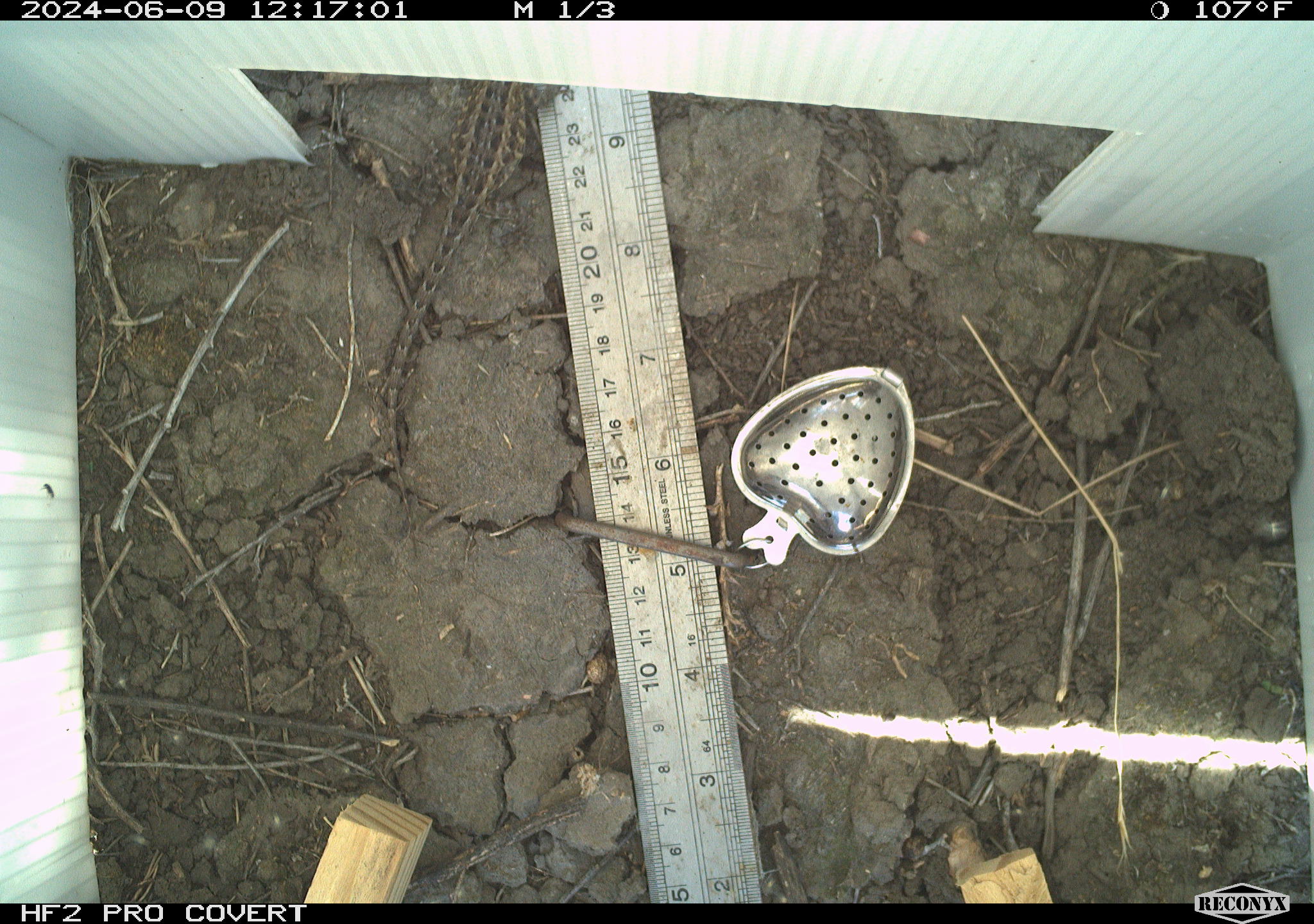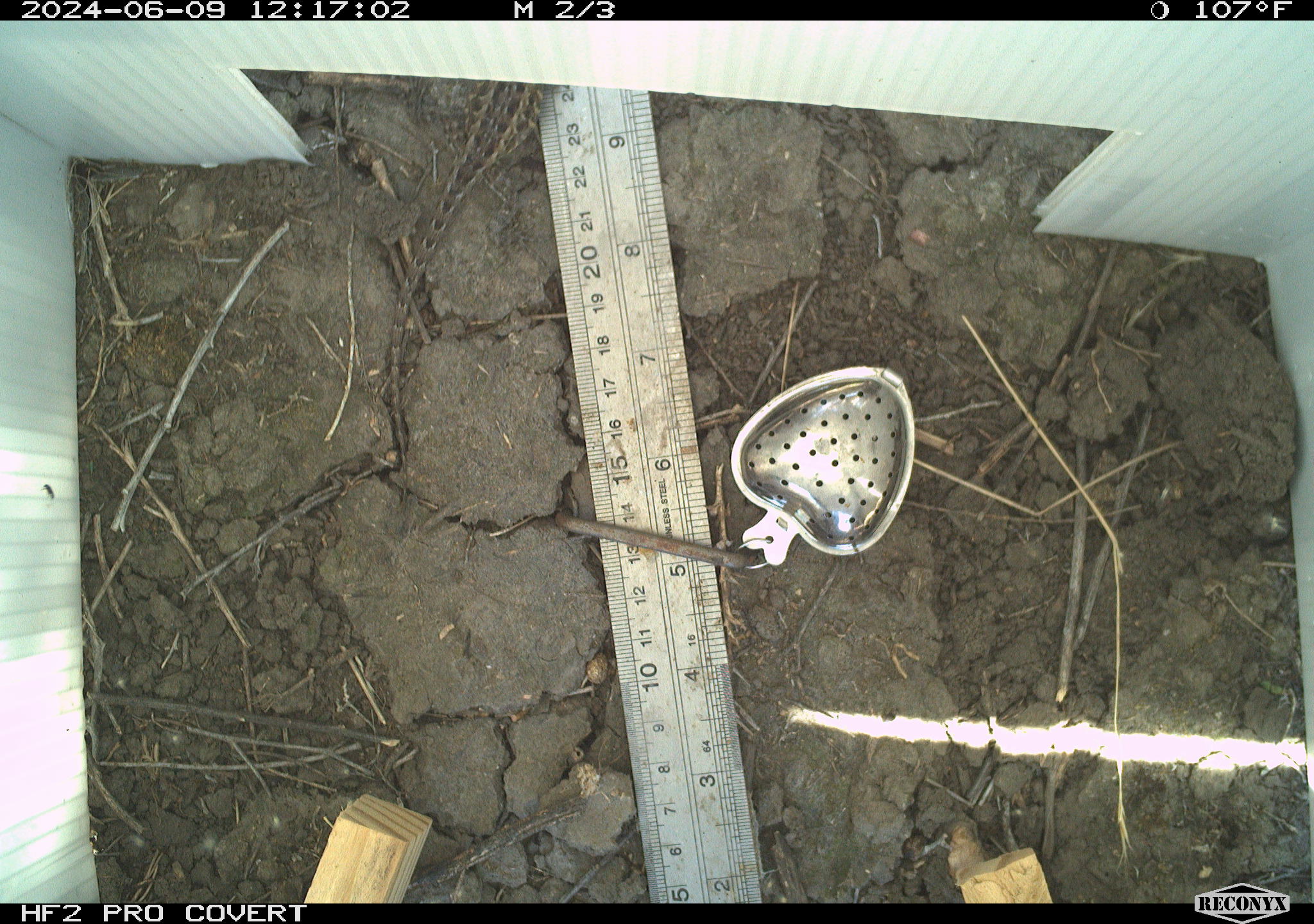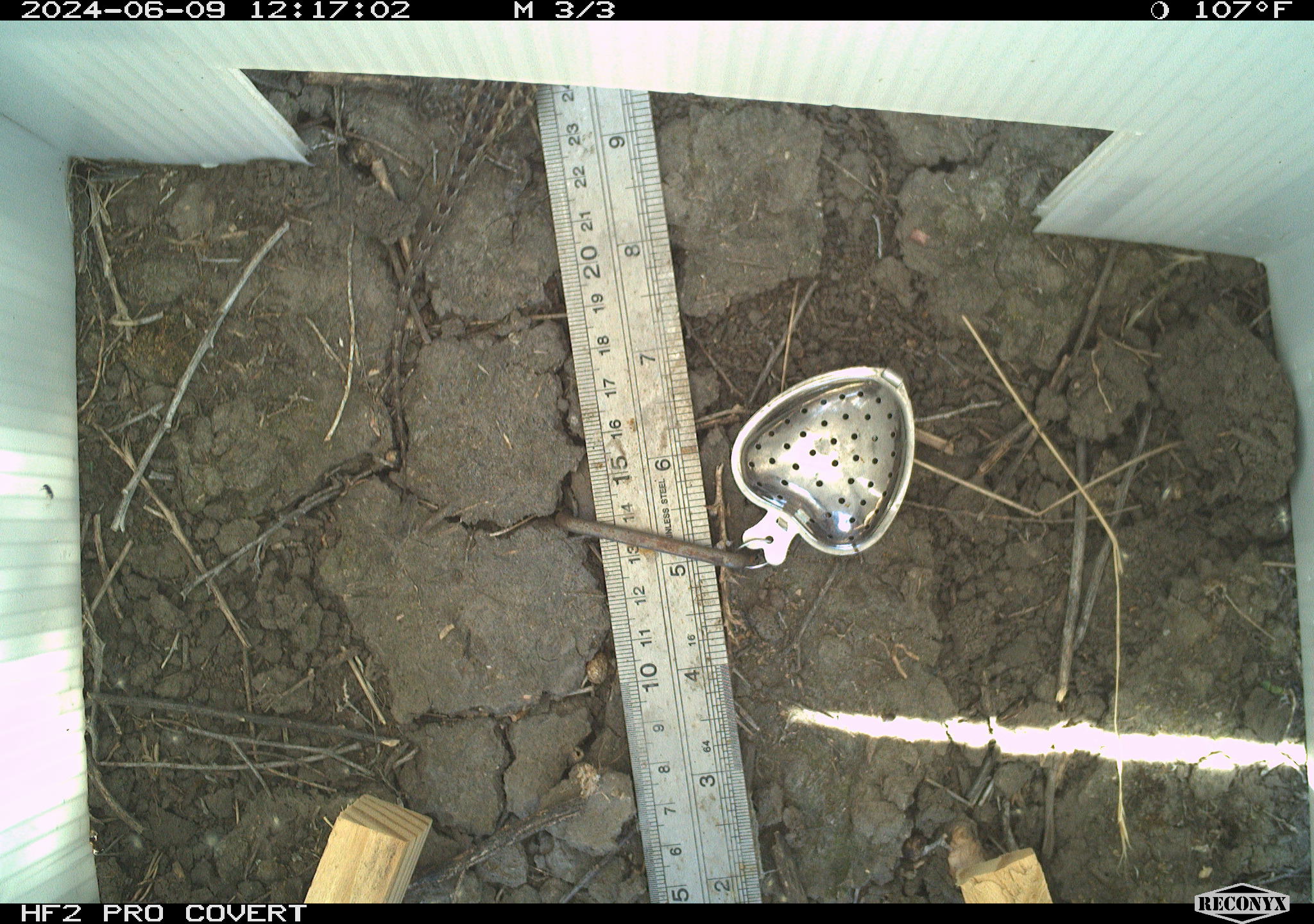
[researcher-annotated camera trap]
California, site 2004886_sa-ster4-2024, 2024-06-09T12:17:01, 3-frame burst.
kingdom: Animalia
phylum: Chordata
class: Reptilia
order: Squamata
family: Phrynosomatidae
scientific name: Phrynosomatidae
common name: phrynosomatid lizards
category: phrynosomatidae family